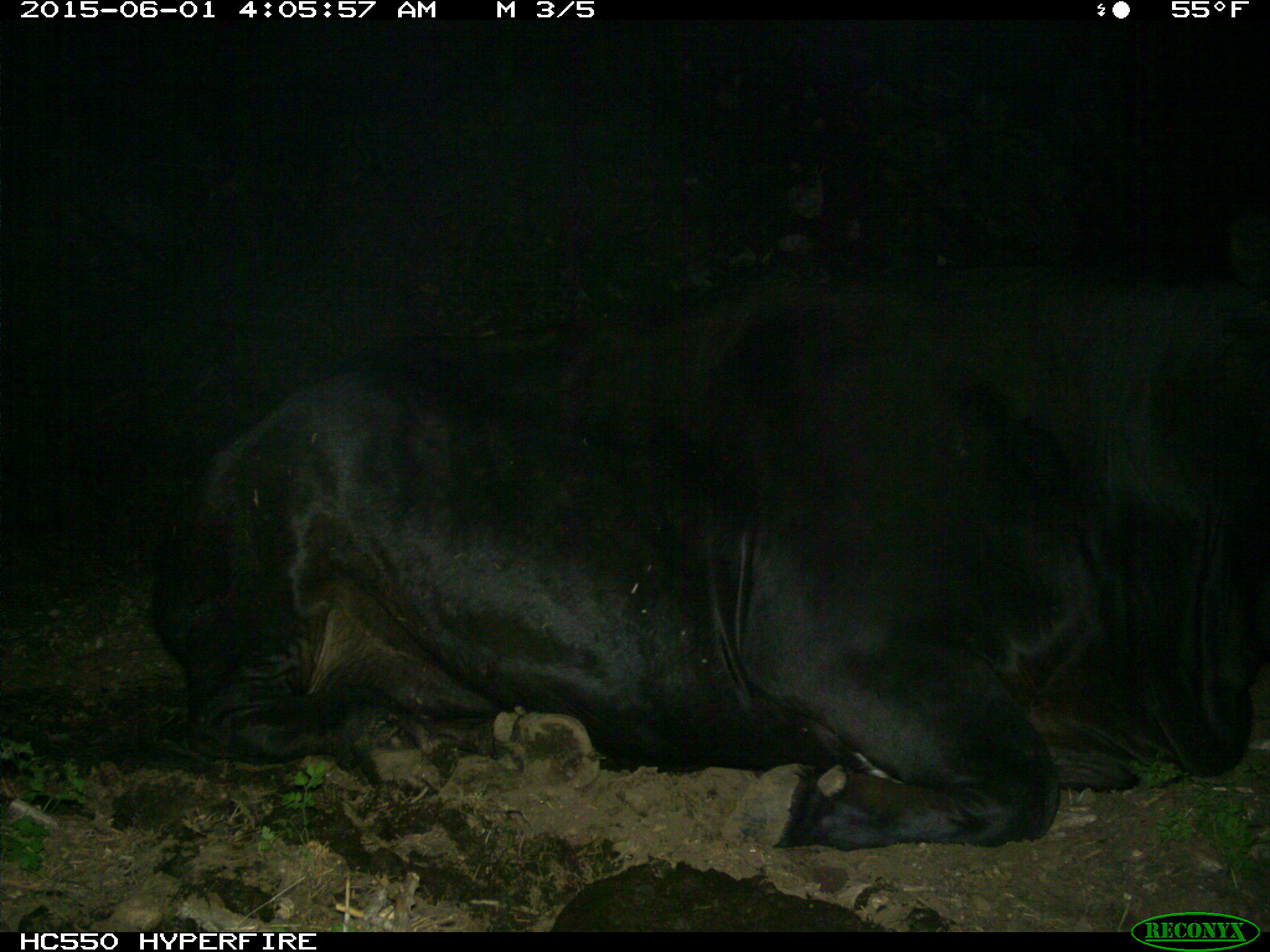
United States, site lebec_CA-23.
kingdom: Animalia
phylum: Chordata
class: Mammalia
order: Artiodactyla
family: Bovidae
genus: Bos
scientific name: Bos taurus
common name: domestic cow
Bos taurus (domestic cow).